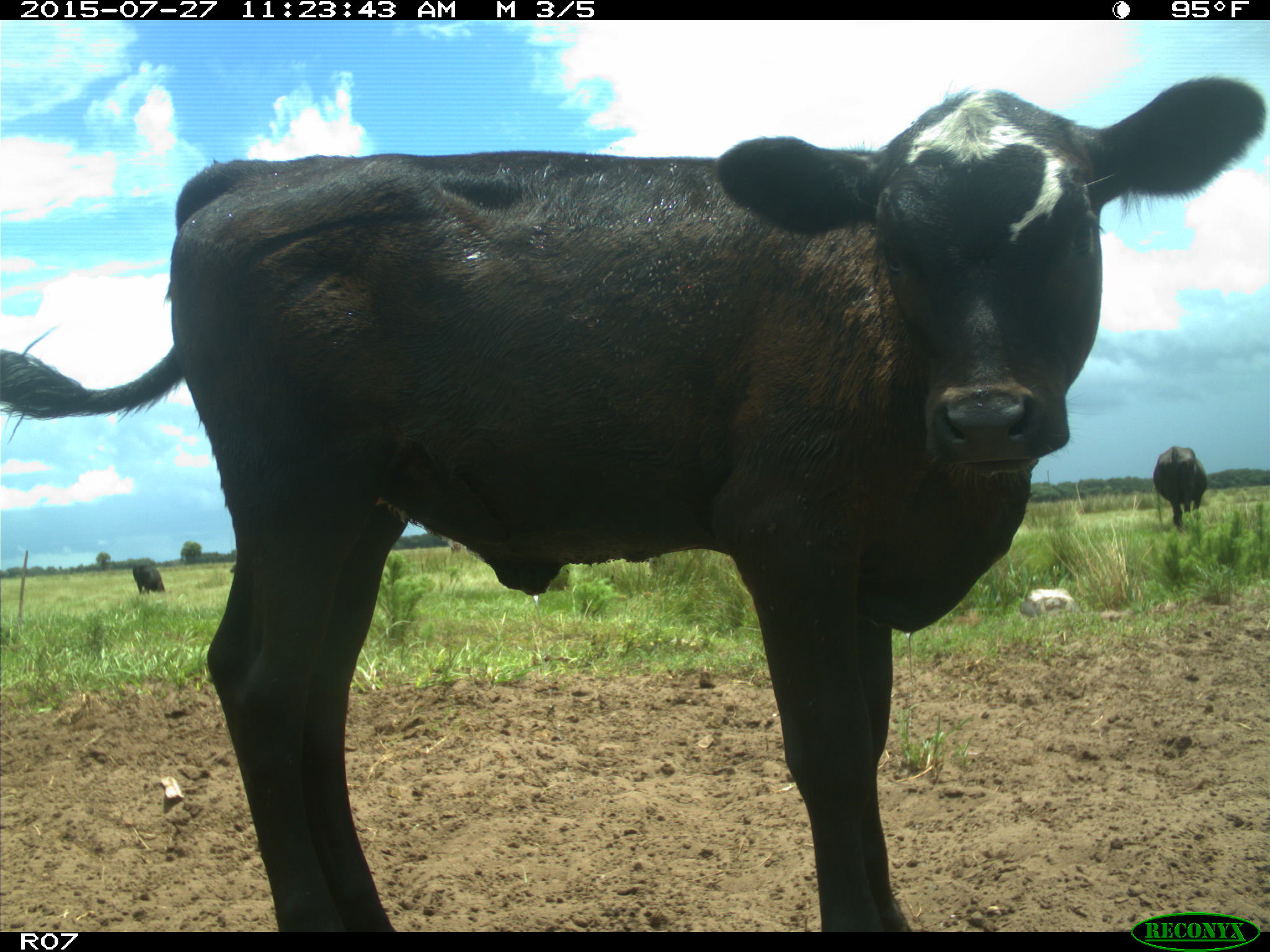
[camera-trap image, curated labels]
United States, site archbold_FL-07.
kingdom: Animalia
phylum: Chordata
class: Mammalia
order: Artiodactyla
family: Bovidae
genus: Bos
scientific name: Bos taurus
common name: domestic cow